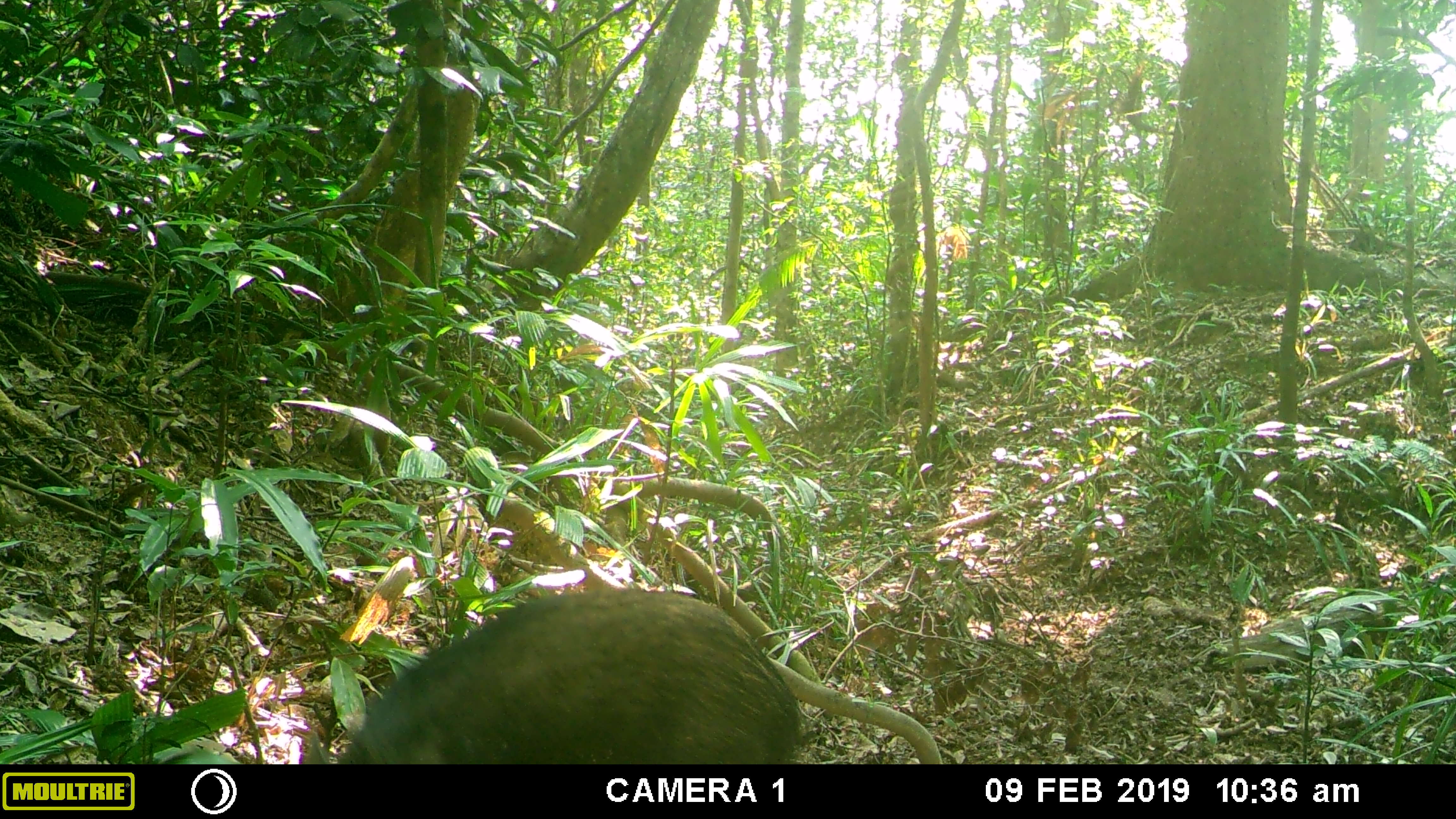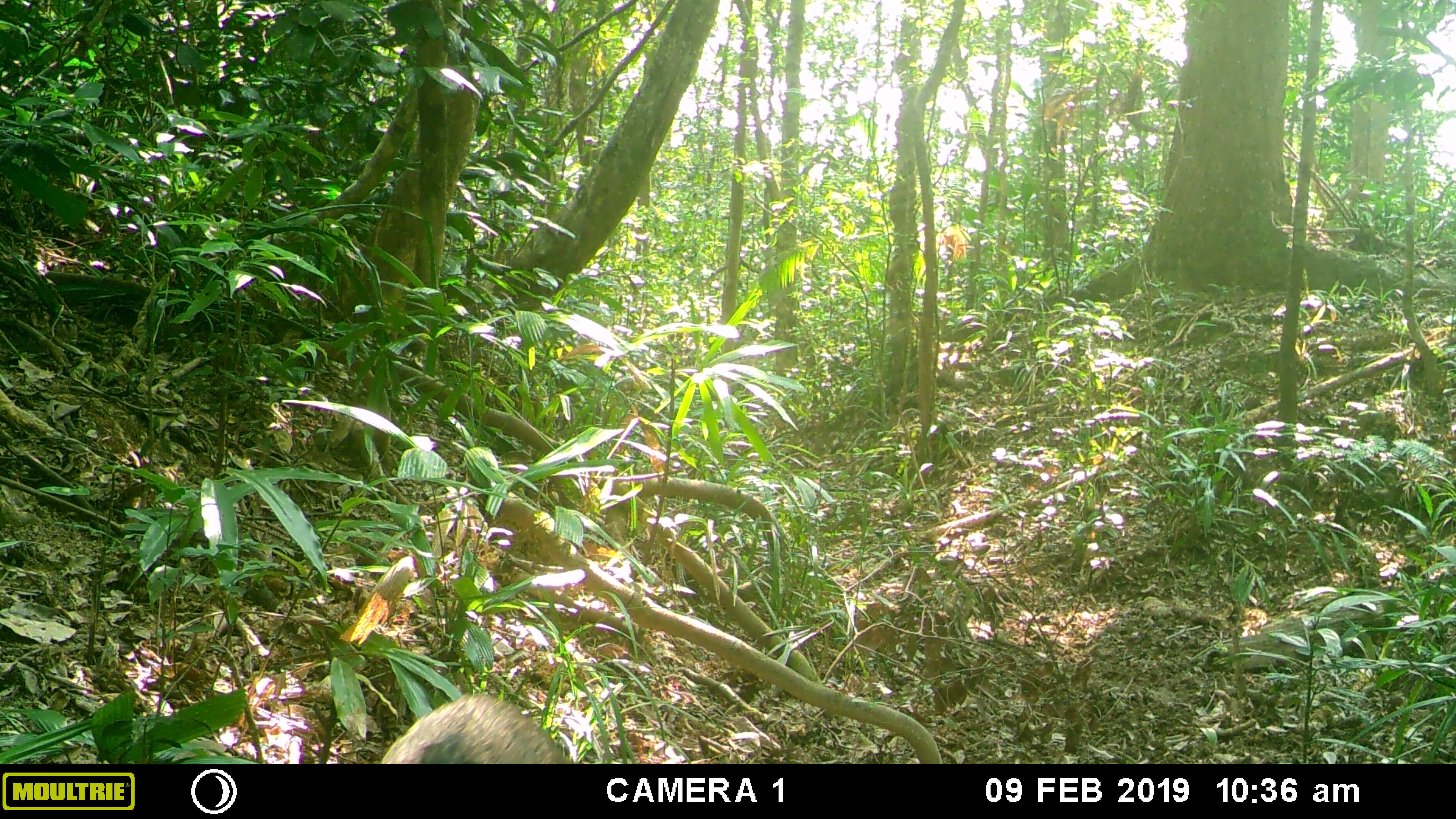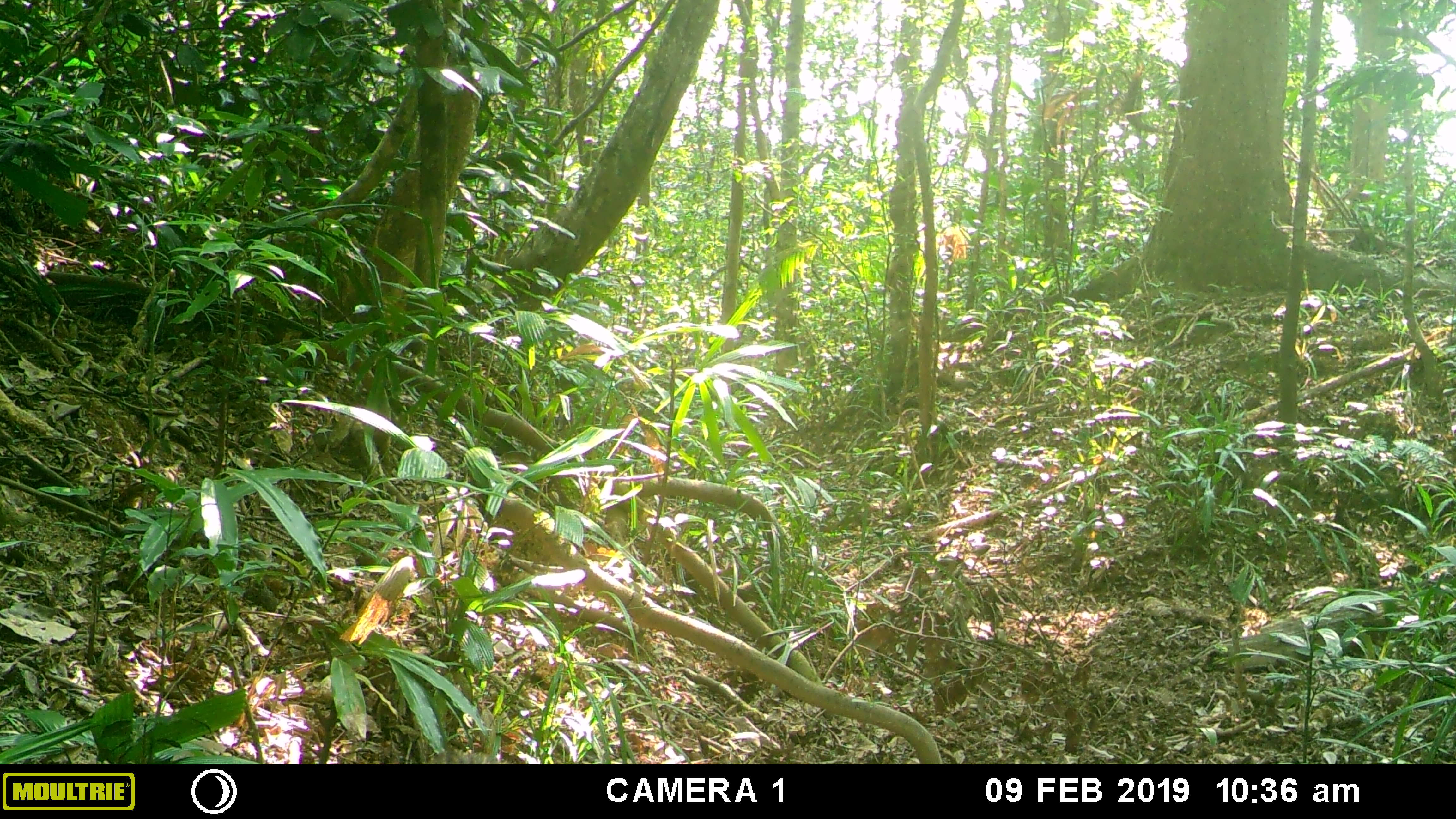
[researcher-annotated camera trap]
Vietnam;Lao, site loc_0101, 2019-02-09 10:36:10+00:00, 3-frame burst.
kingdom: Animalia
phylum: Chordata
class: Mammalia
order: Artiodactyla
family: Suidae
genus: Sus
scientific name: Sus scrofa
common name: eurasian wild pig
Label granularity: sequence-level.